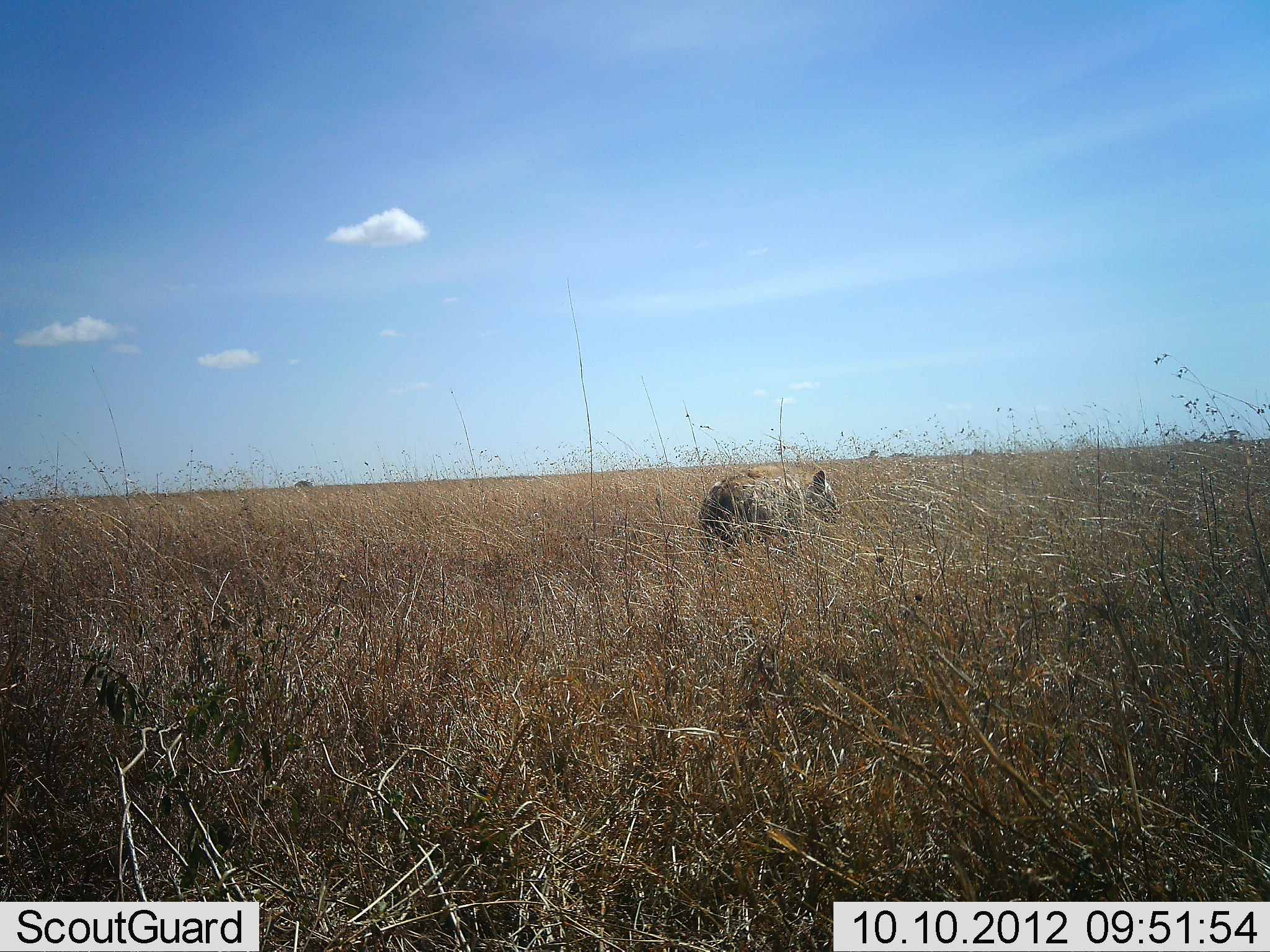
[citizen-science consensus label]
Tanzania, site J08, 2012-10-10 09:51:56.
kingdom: Animalia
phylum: Chordata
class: Mammalia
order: Carnivora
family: Hyaenidae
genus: Crocuta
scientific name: Crocuta crocuta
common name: spotted hyena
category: hyenaspotted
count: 1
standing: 30%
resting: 0%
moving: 70%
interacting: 0%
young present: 0%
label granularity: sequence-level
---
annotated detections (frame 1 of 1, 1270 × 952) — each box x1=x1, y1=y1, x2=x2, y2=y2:
animal: x1=697, y1=468, x2=842, y2=560